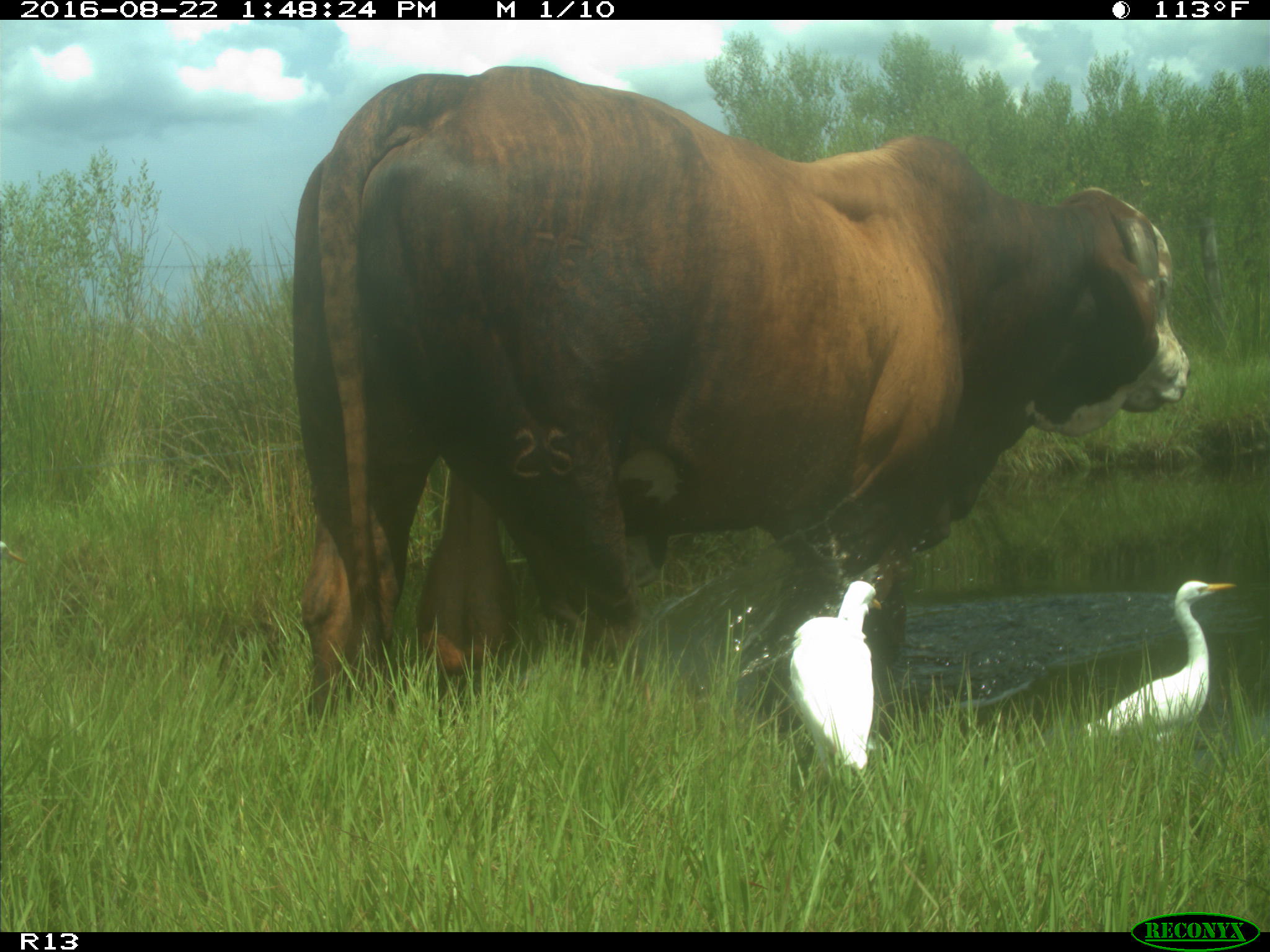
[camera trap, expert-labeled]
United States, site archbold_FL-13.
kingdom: Animalia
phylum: Chordata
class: Mammalia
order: Artiodactyla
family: Bovidae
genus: Bos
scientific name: Bos taurus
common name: domestic cow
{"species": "Bos taurus (domestic cow)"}